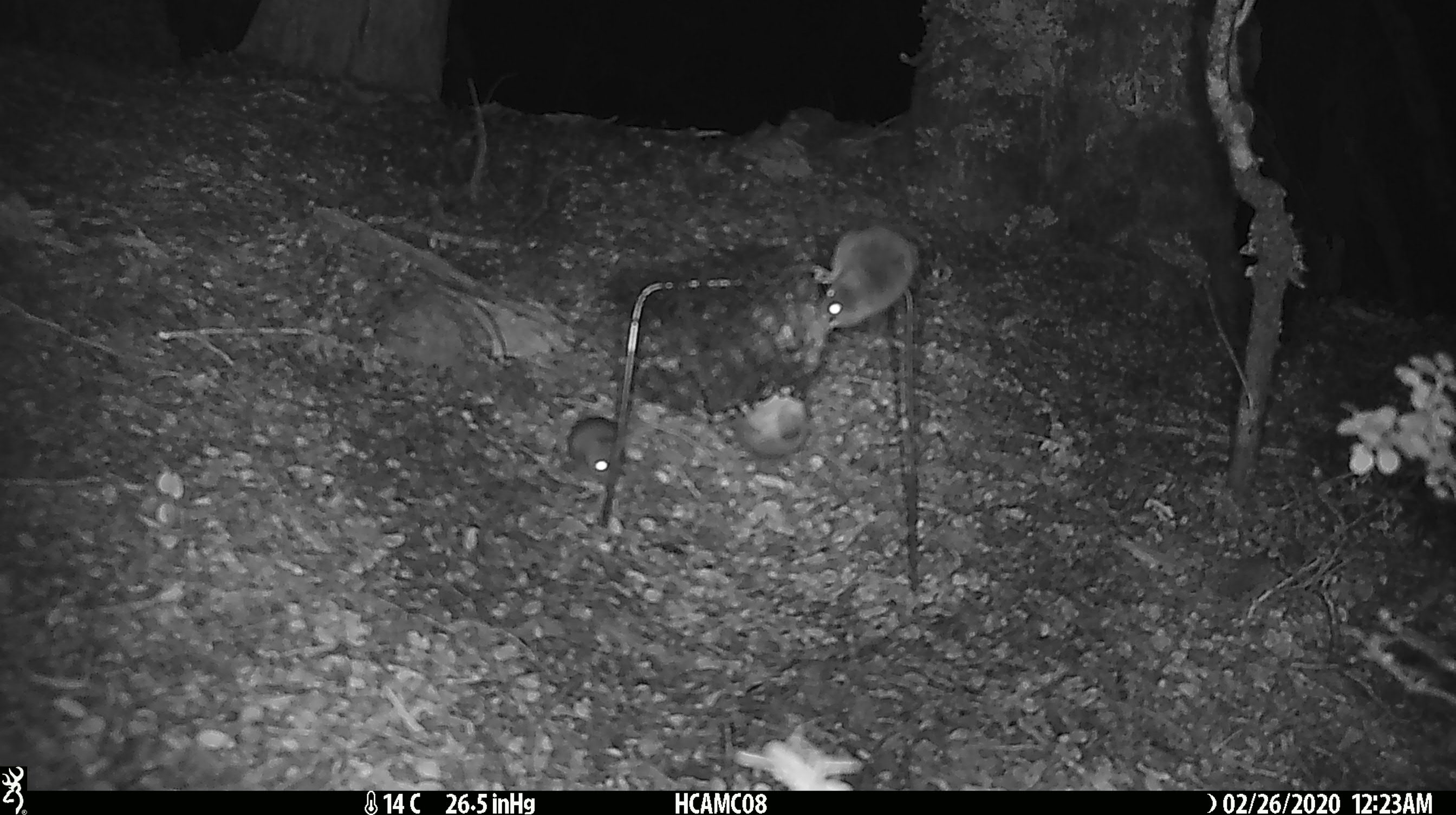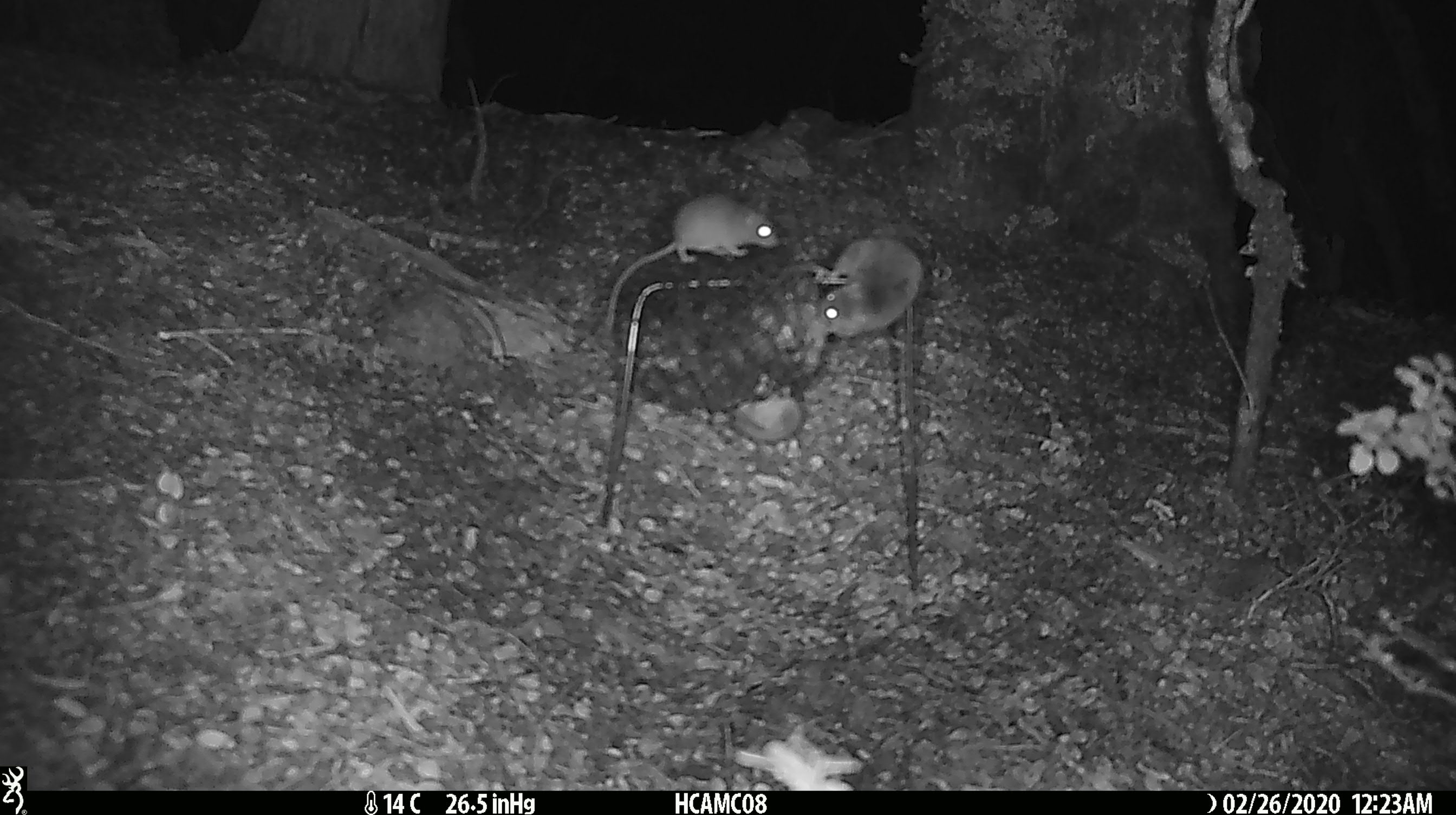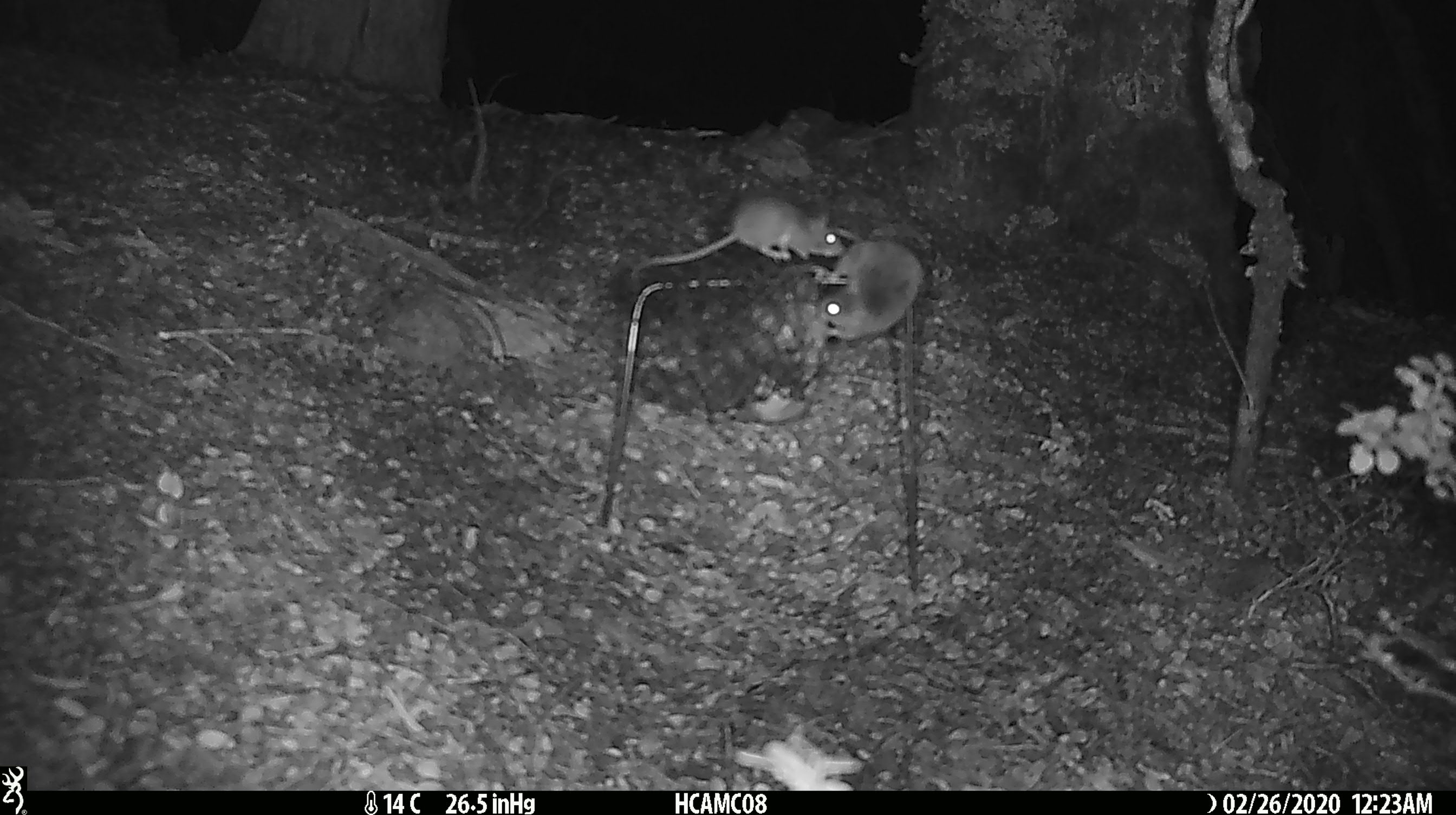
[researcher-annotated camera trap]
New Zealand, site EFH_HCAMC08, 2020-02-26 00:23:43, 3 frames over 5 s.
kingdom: Animalia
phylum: Chordata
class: Mammalia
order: Rodentia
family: Muridae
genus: Mus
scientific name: Mus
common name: mouse